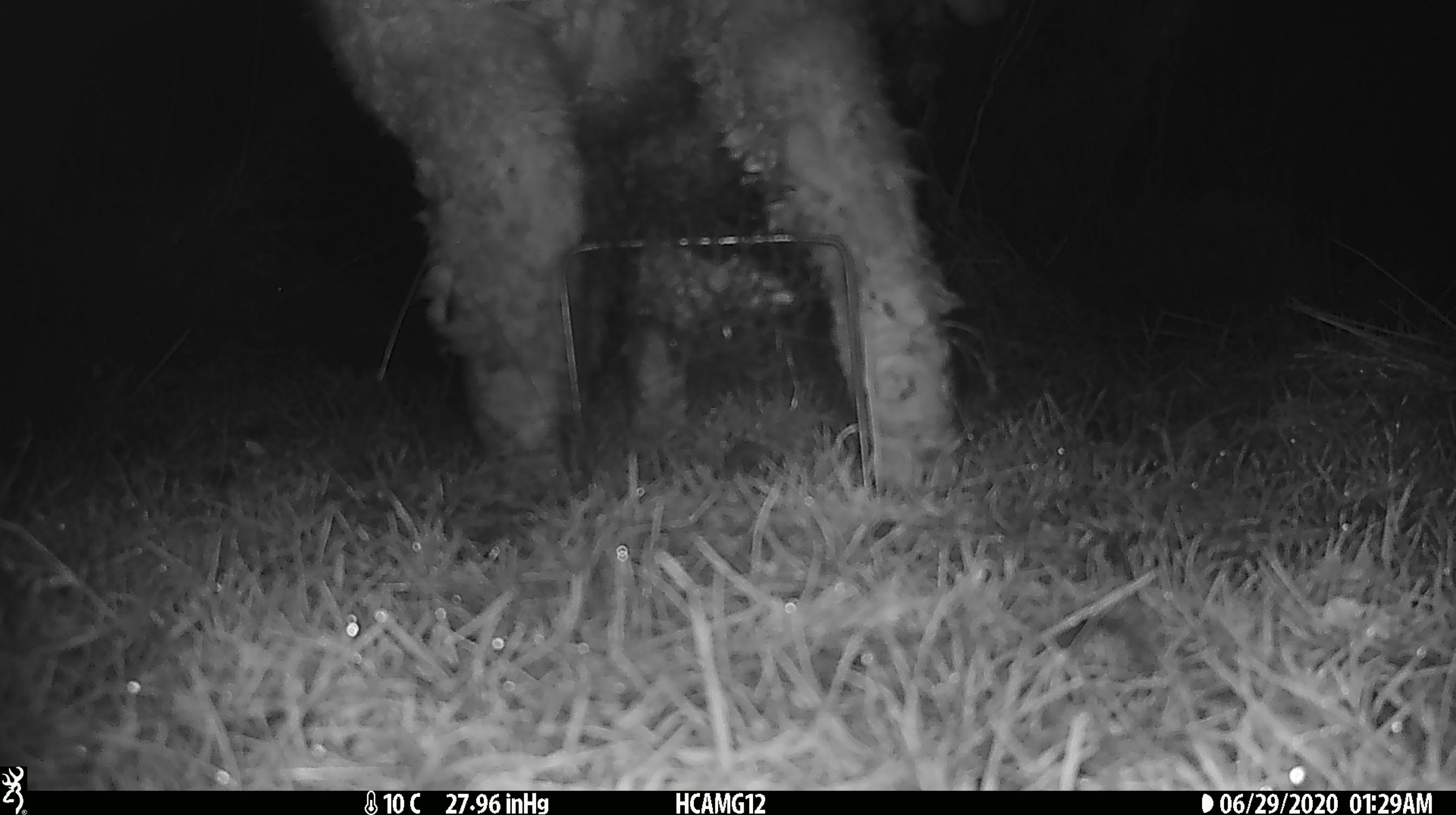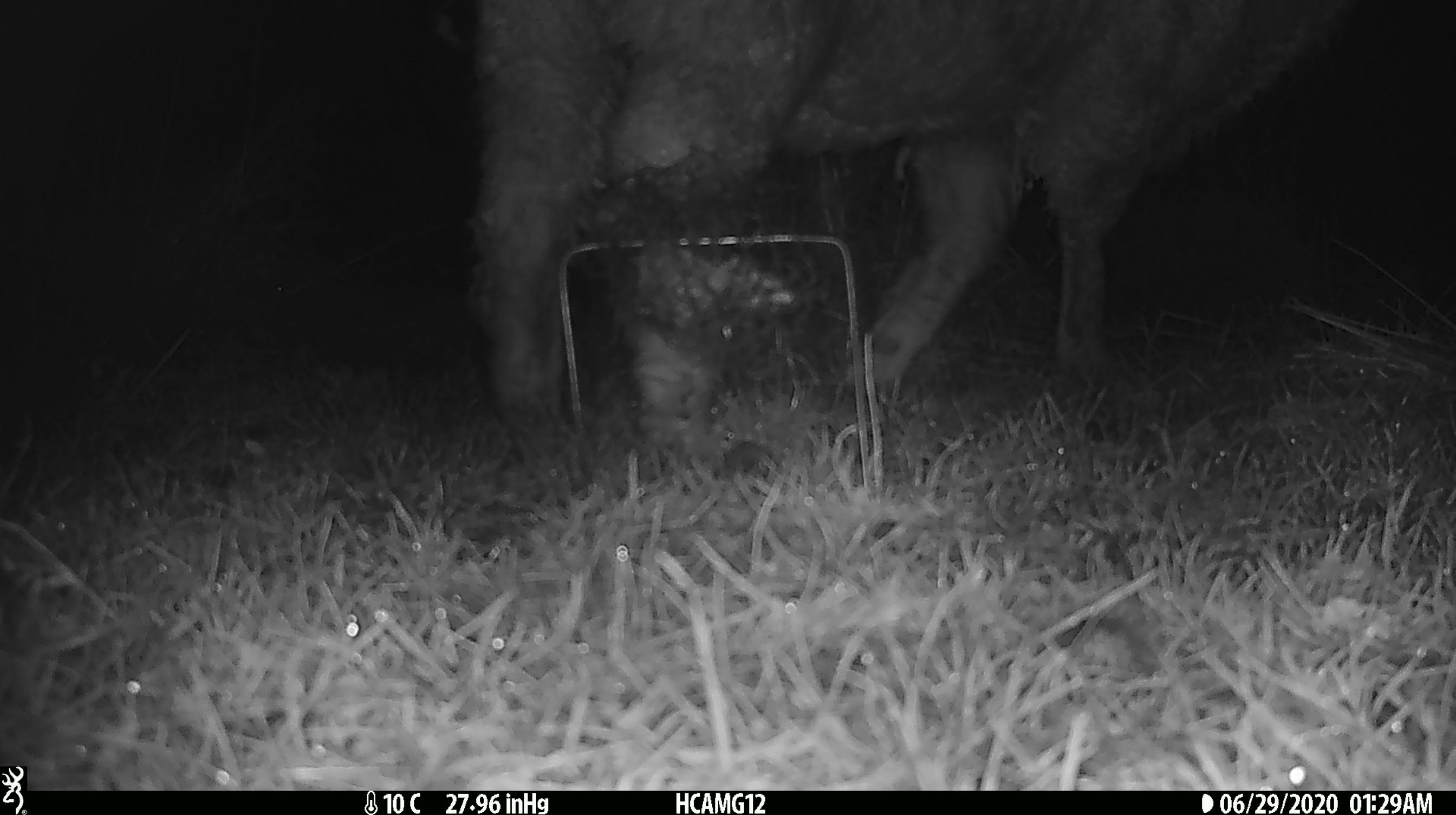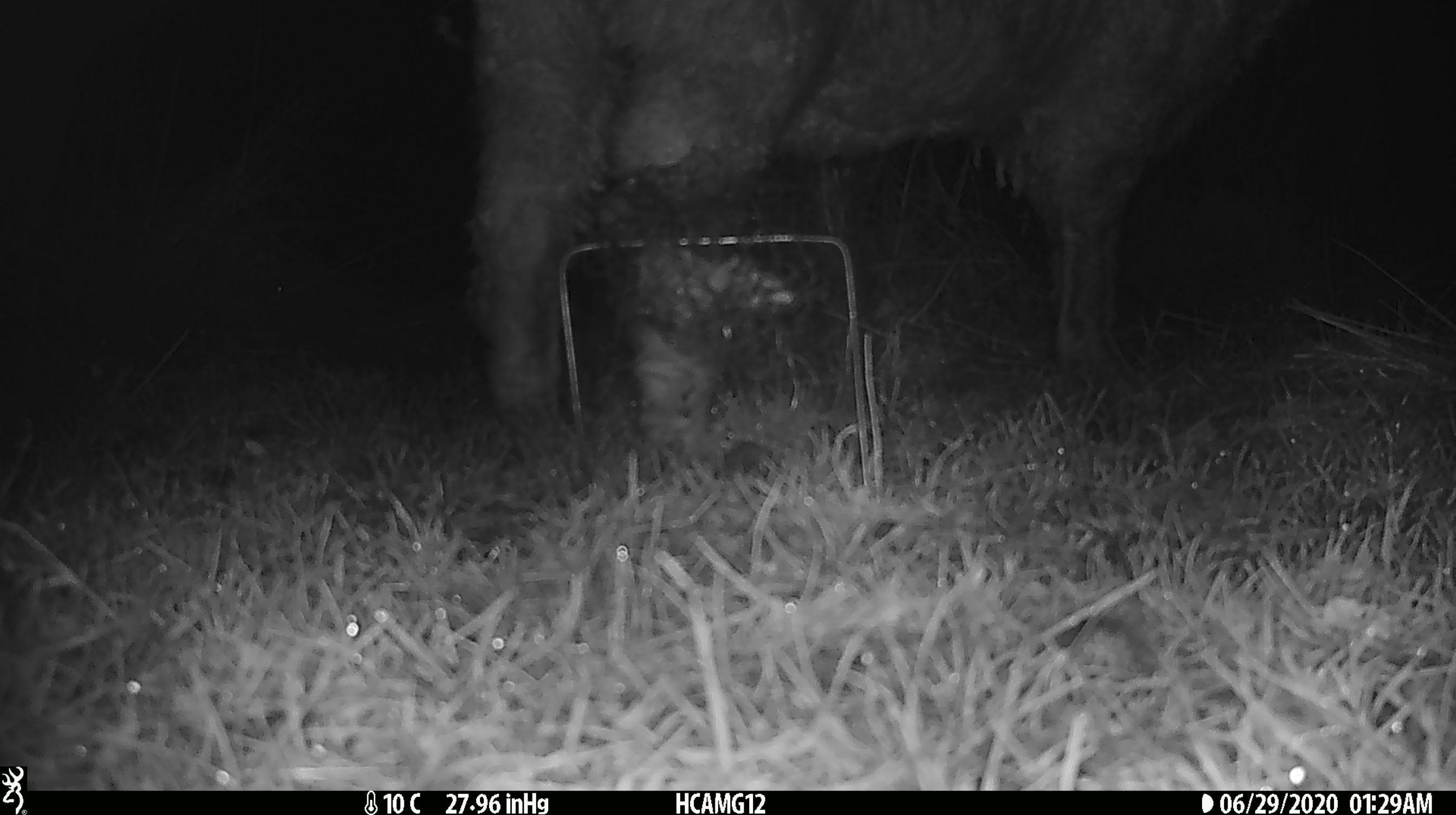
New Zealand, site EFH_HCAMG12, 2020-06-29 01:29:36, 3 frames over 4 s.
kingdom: Animalia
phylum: Chordata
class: Mammalia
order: Artiodactyla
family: Bovidae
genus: Ovis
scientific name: Ovis aries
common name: domestic sheep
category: sheep